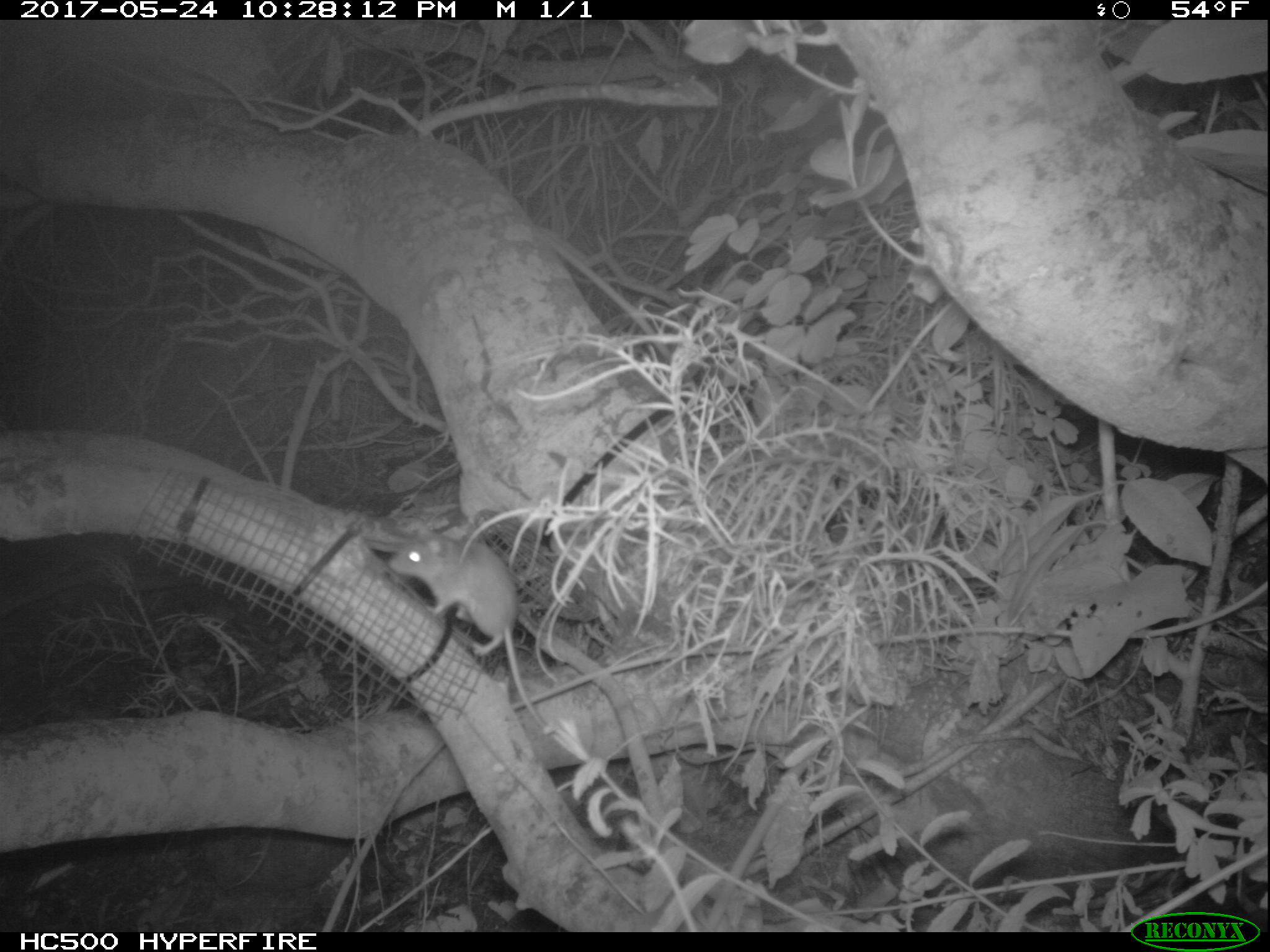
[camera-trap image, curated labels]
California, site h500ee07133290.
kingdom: Animalia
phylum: Chordata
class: Mammalia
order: Rodentia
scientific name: Rodentia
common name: rodent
Rodent (Rodentia).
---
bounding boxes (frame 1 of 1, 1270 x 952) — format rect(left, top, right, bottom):
rodent: rect(386, 526, 546, 730)